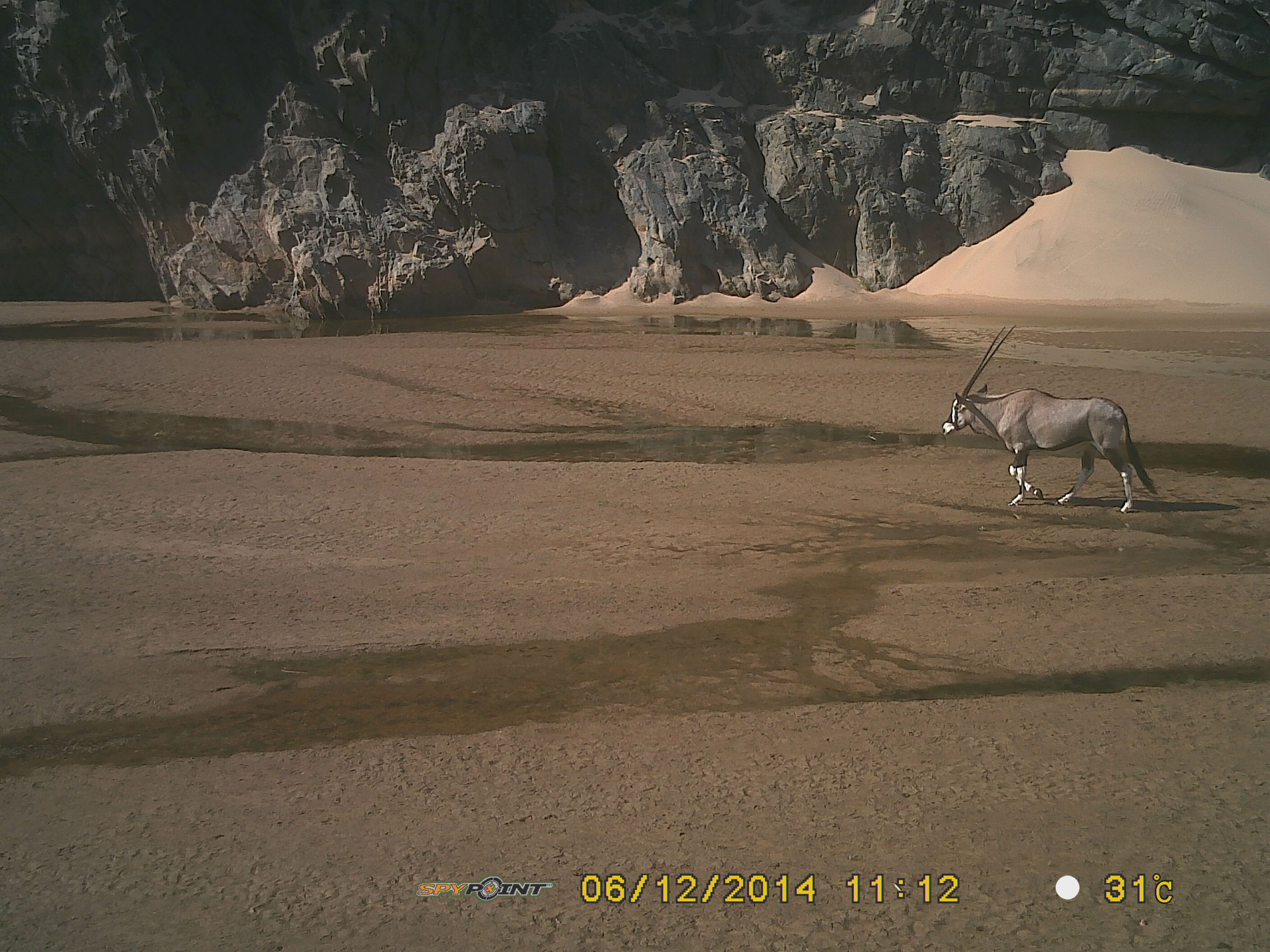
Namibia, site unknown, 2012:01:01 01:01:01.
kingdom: Animalia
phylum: Chordata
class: Mammalia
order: Artiodactyla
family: Bovidae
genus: Oryx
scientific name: Oryx gazella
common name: gemsbok